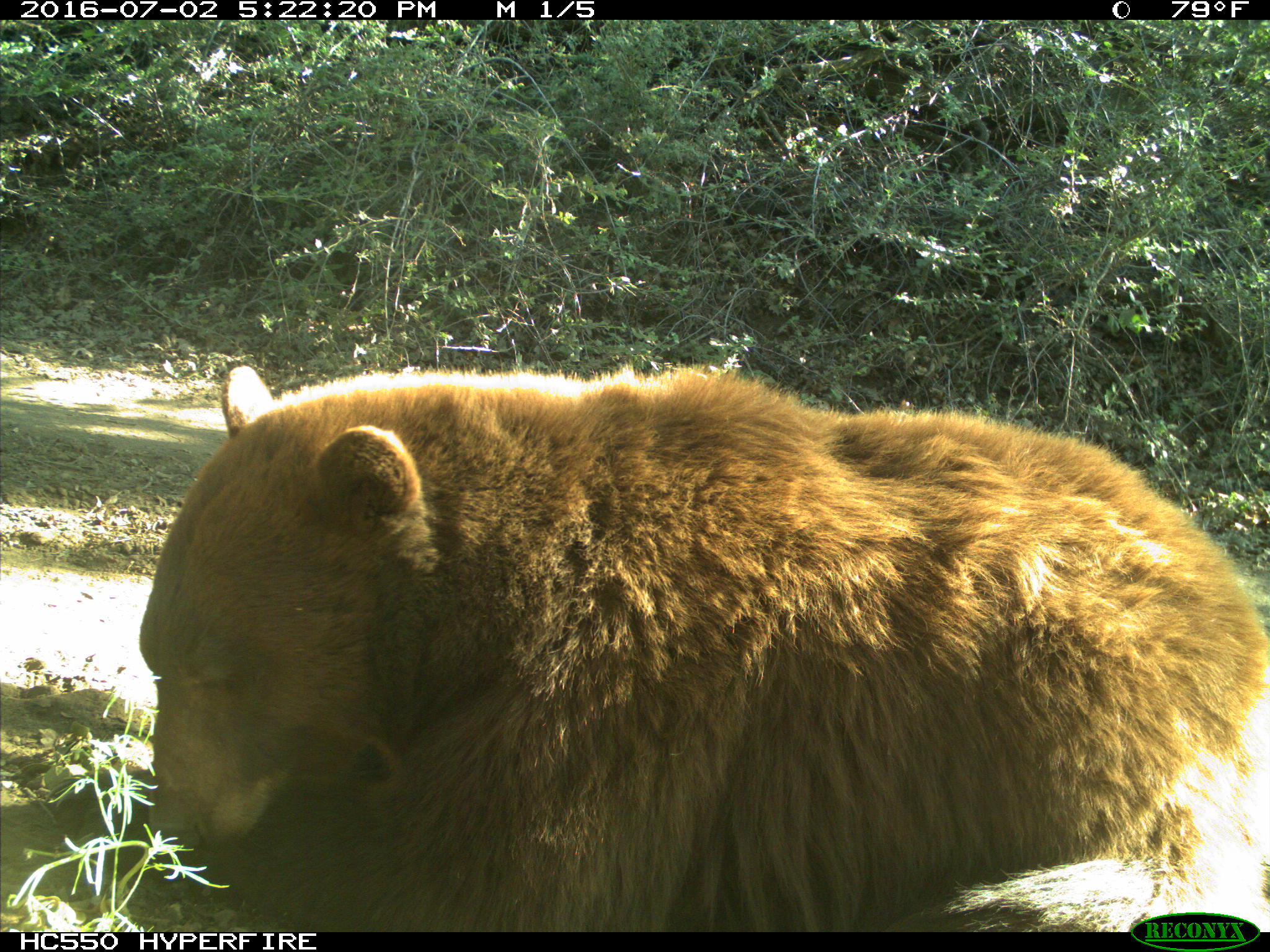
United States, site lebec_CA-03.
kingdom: Animalia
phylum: Chordata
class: Mammalia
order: Carnivora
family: Ursidae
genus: Ursus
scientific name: Ursus americanus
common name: american black bear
Ursus americanus (american black bear).